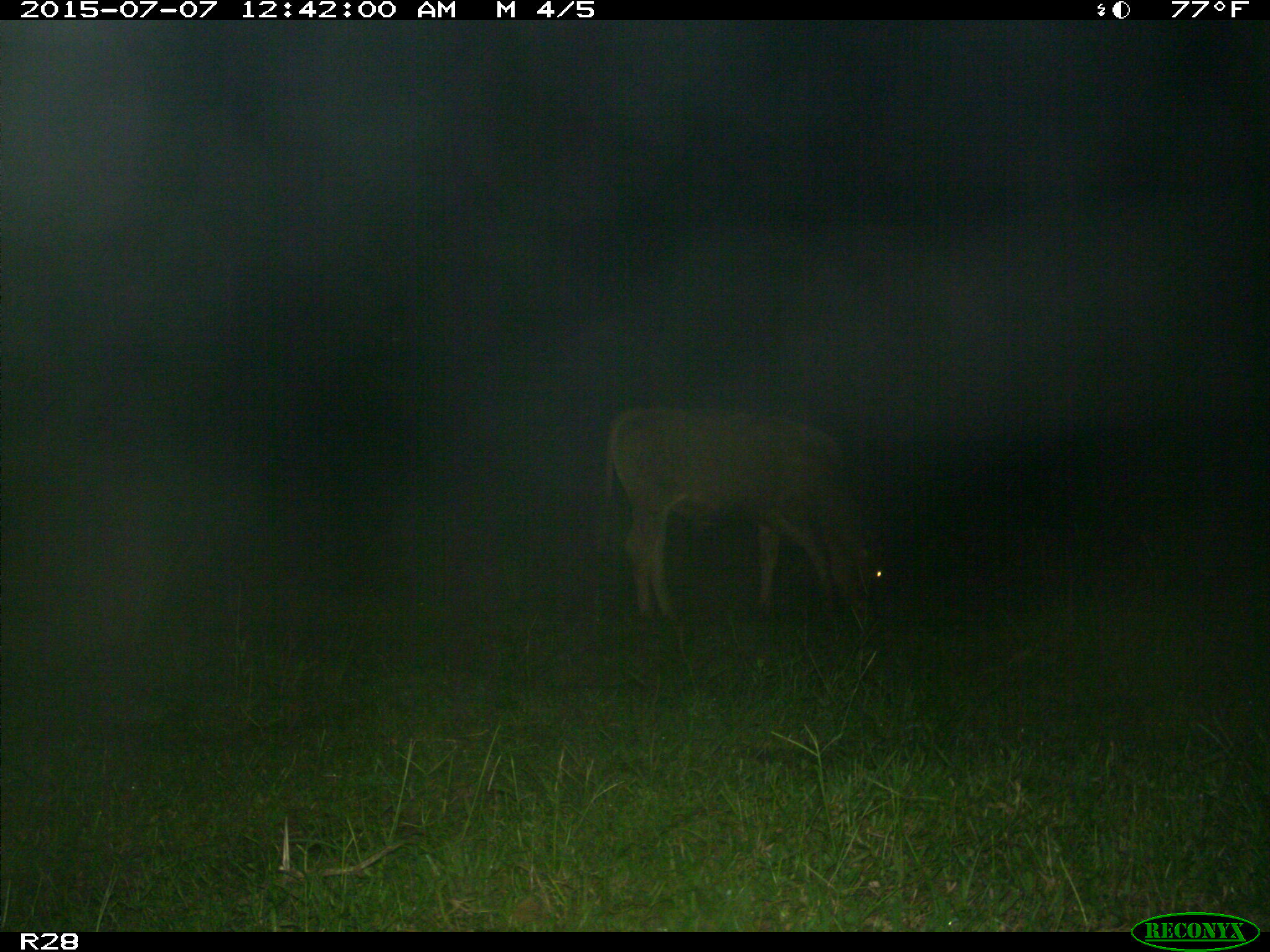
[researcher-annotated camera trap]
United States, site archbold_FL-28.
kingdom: Animalia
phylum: Chordata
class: Mammalia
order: Artiodactyla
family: Bovidae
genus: Bos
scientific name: Bos taurus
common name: domestic cow